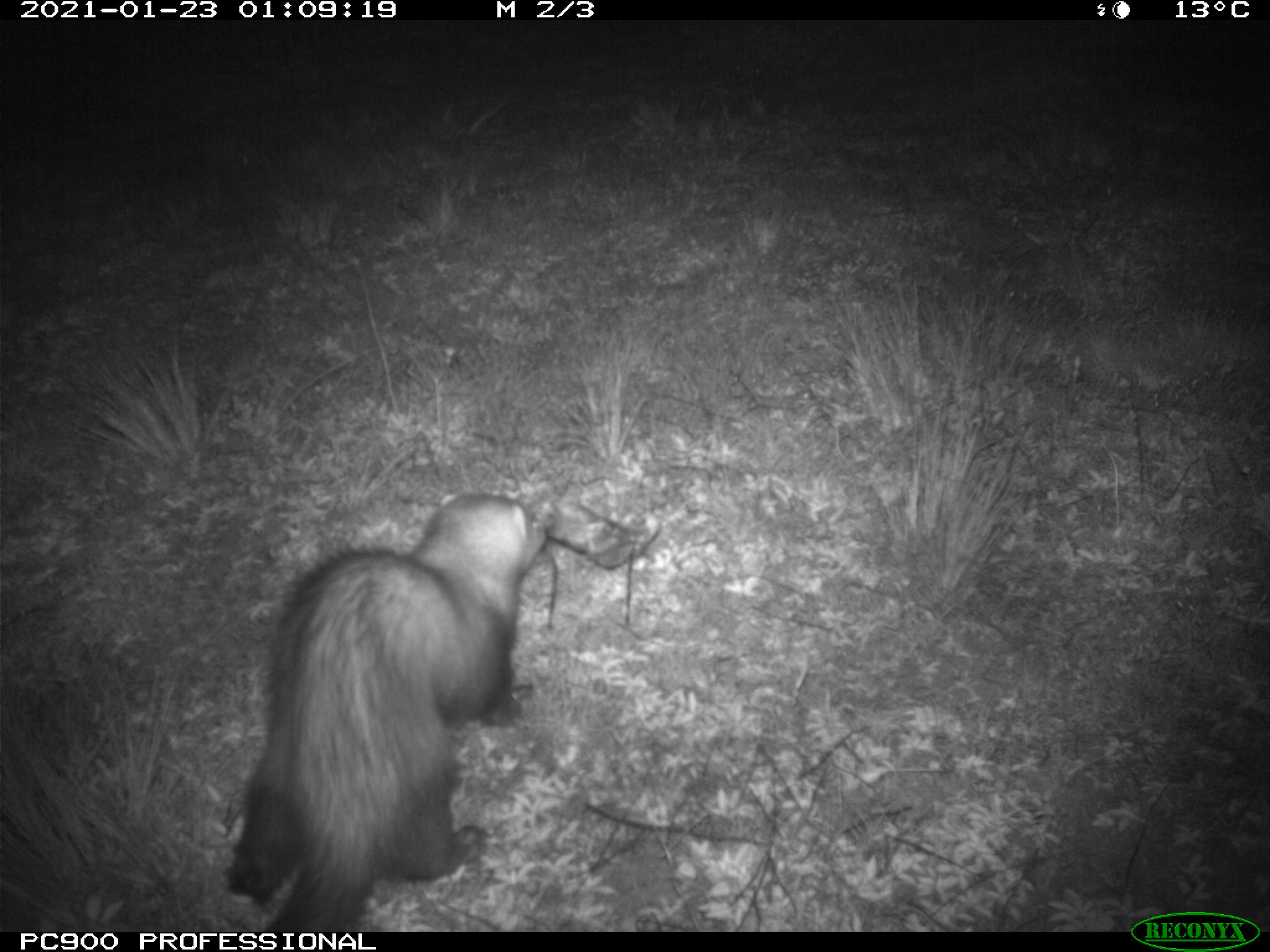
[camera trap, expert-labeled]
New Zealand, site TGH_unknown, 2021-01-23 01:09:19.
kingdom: Animalia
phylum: Chordata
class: Mammalia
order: Carnivora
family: Mustelidae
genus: Mustela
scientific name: Mustela furo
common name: ferret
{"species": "ferret (Mustela furo)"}